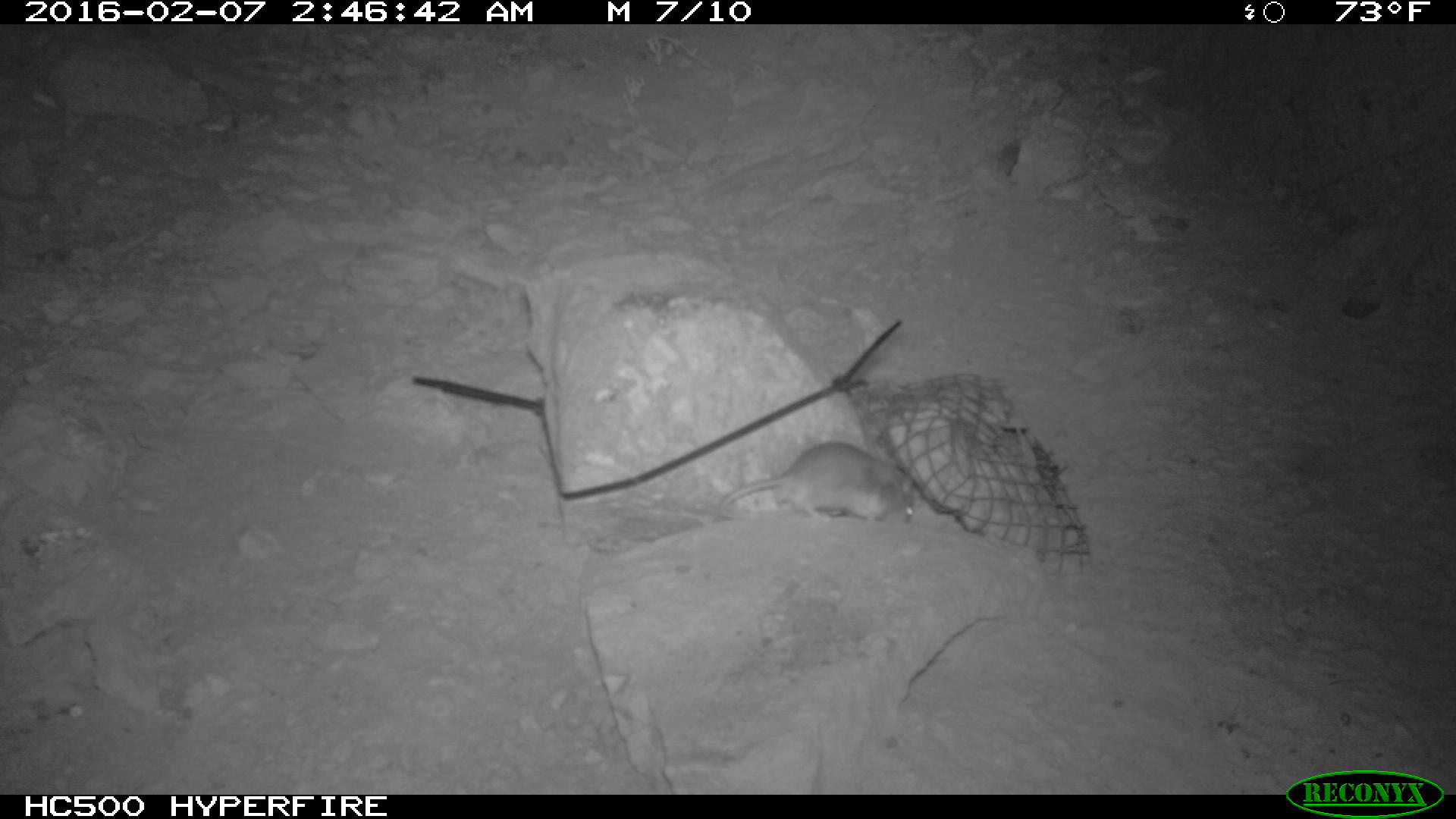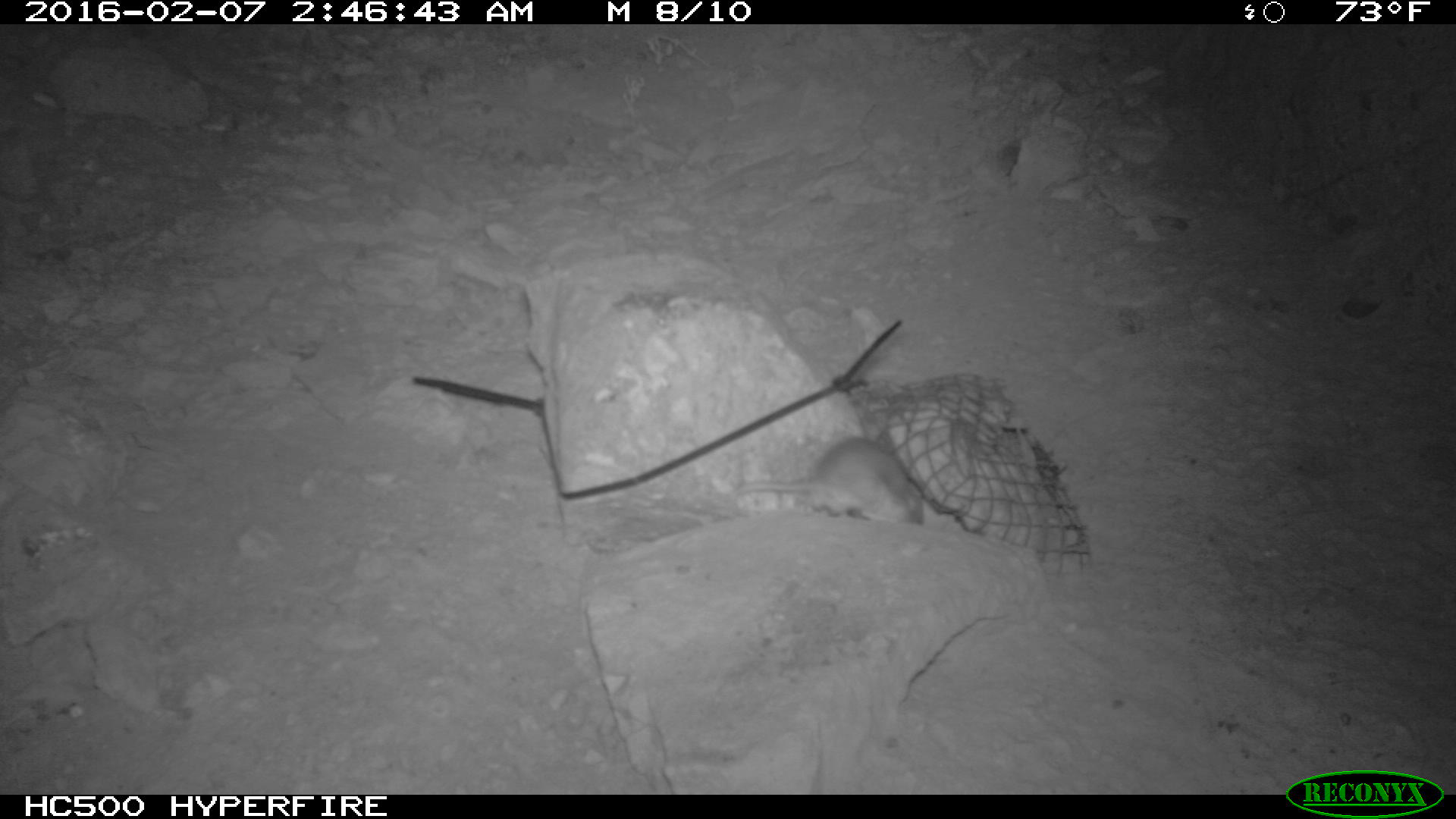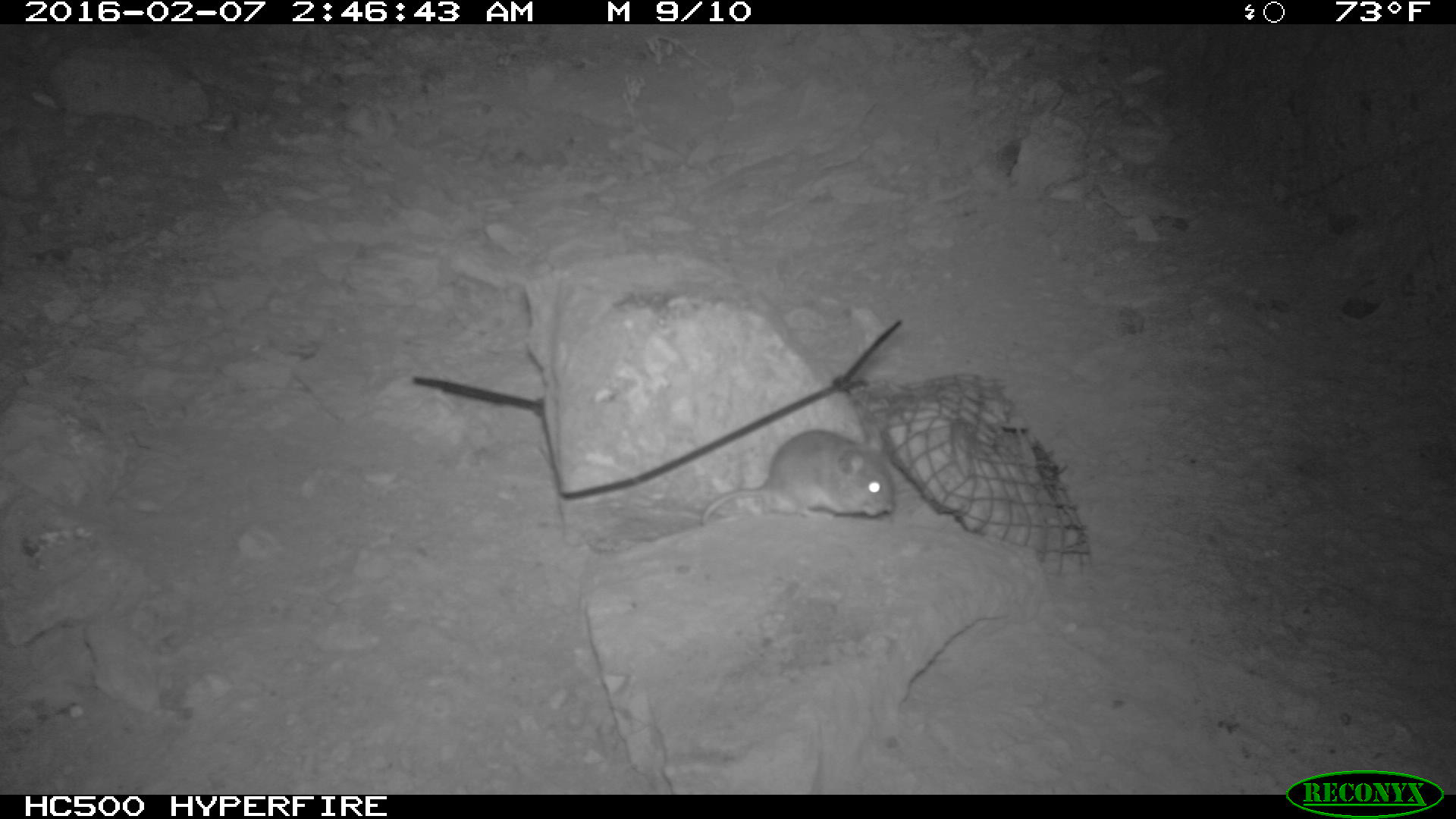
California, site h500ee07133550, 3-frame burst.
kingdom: Animalia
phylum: Chordata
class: Mammalia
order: Rodentia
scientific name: Rodentia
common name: rodent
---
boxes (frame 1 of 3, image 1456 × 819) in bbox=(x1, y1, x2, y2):
rodent: bbox=(711, 440, 915, 528)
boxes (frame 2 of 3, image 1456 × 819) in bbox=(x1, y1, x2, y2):
rodent: bbox=(736, 435, 924, 522)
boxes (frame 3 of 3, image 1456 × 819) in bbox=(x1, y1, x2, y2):
rodent: bbox=(697, 427, 898, 529)